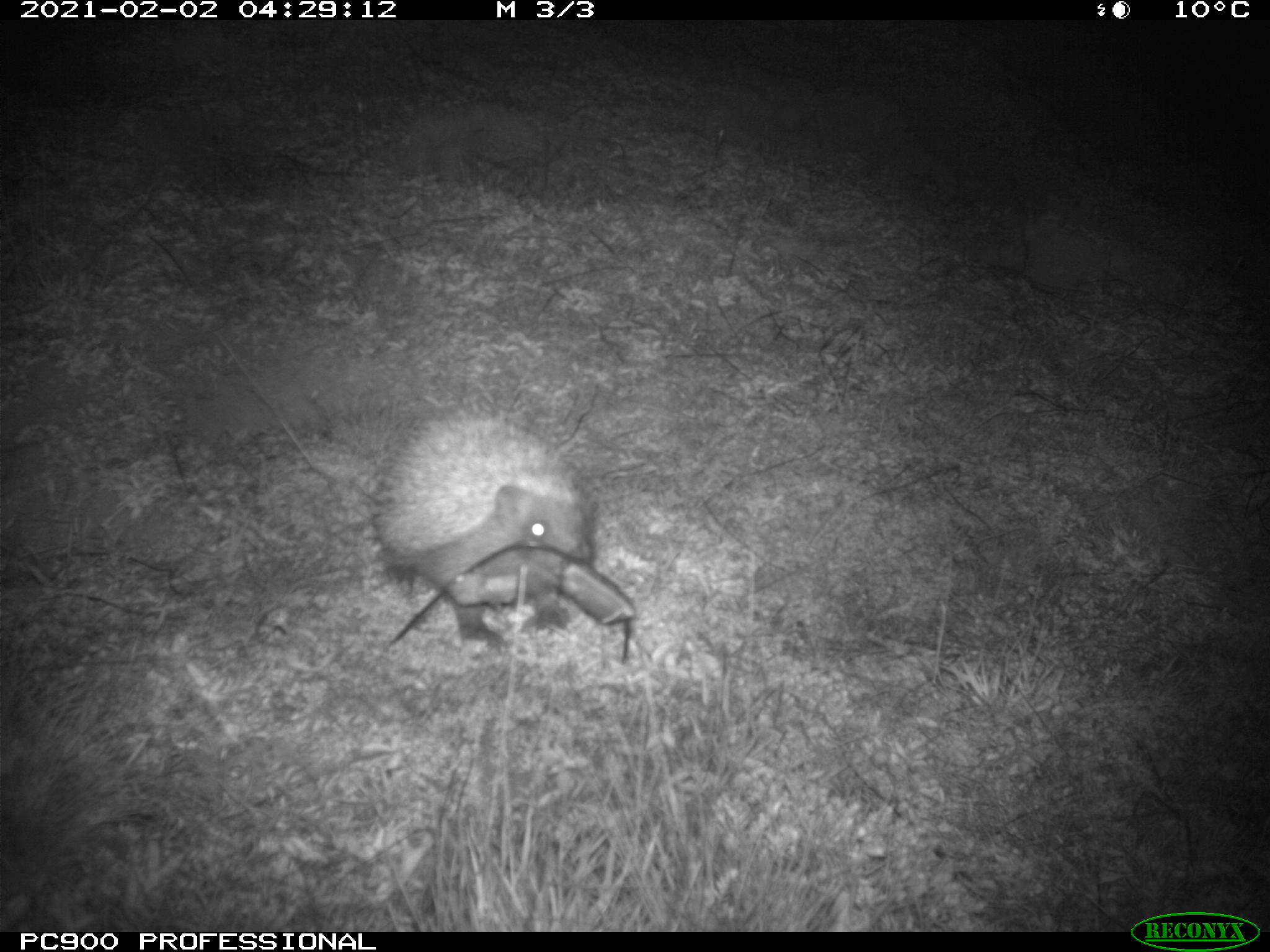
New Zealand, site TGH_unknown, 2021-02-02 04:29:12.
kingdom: Animalia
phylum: Chordata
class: Mammalia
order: Eulipotyphla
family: Erinaceidae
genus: Erinaceus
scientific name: Erinaceus europaeus europaeus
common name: european hedgehog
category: hedgehog